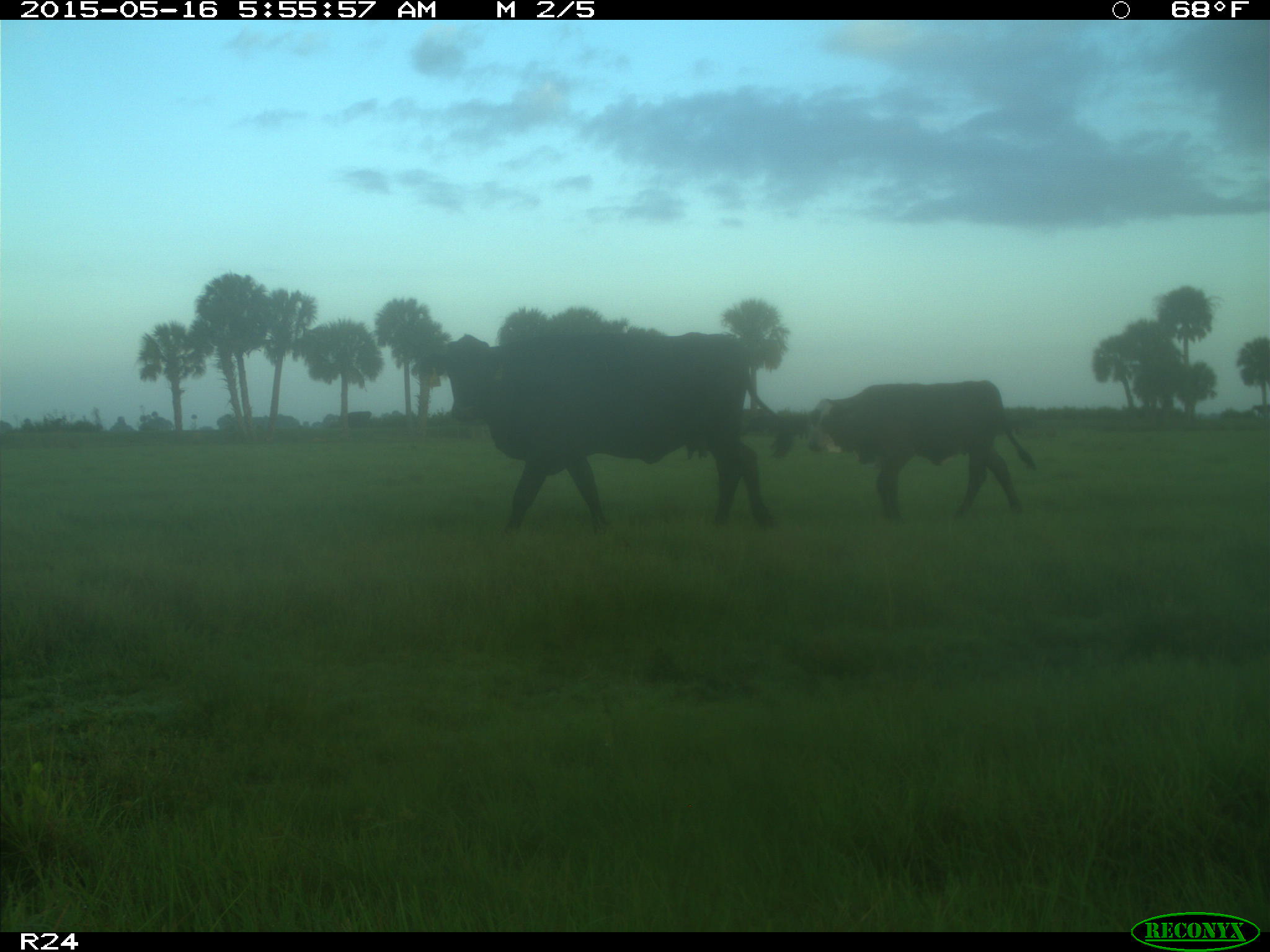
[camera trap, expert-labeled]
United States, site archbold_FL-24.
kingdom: Animalia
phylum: Chordata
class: Mammalia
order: Artiodactyla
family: Bovidae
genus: Bos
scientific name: Bos taurus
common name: domestic cow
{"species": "Bos taurus (domestic cow)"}